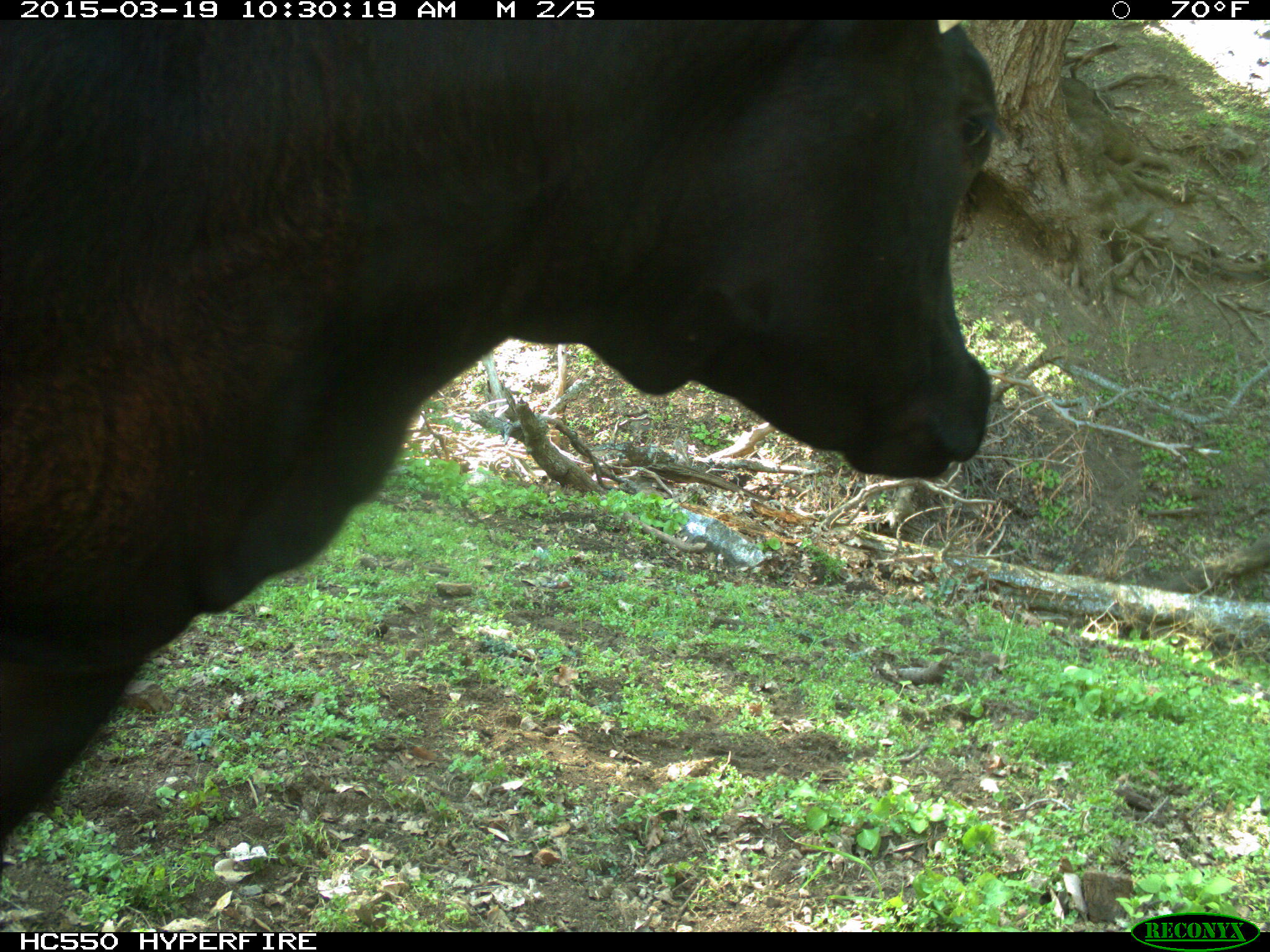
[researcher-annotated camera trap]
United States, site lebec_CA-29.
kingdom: Animalia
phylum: Chordata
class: Mammalia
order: Artiodactyla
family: Bovidae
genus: Bos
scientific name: Bos taurus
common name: domestic cow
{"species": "Bos taurus (domestic cow)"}